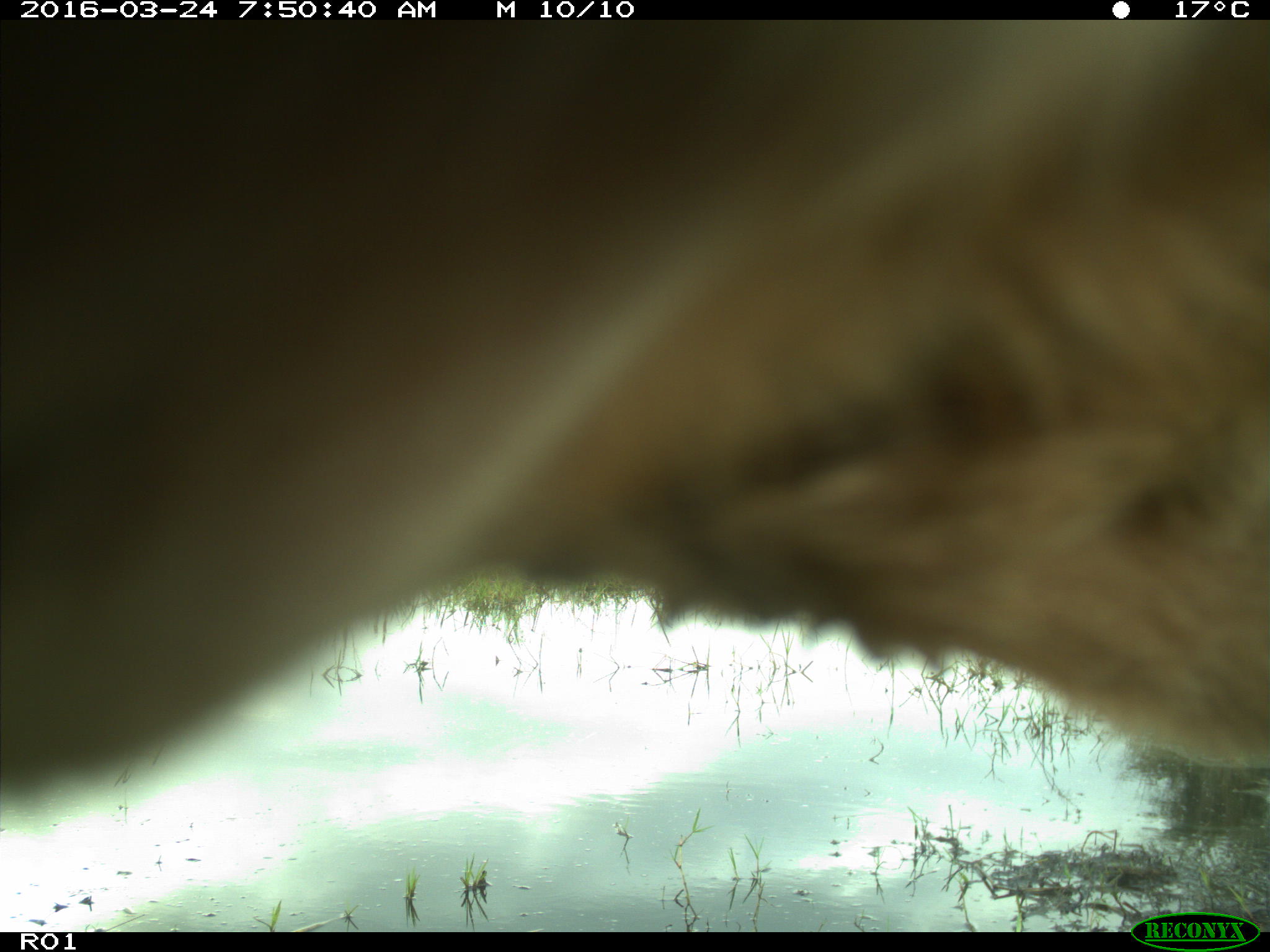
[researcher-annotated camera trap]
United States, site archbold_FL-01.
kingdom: Animalia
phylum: Chordata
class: Mammalia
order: Artiodactyla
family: Bovidae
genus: Bos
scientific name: Bos taurus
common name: domestic cow